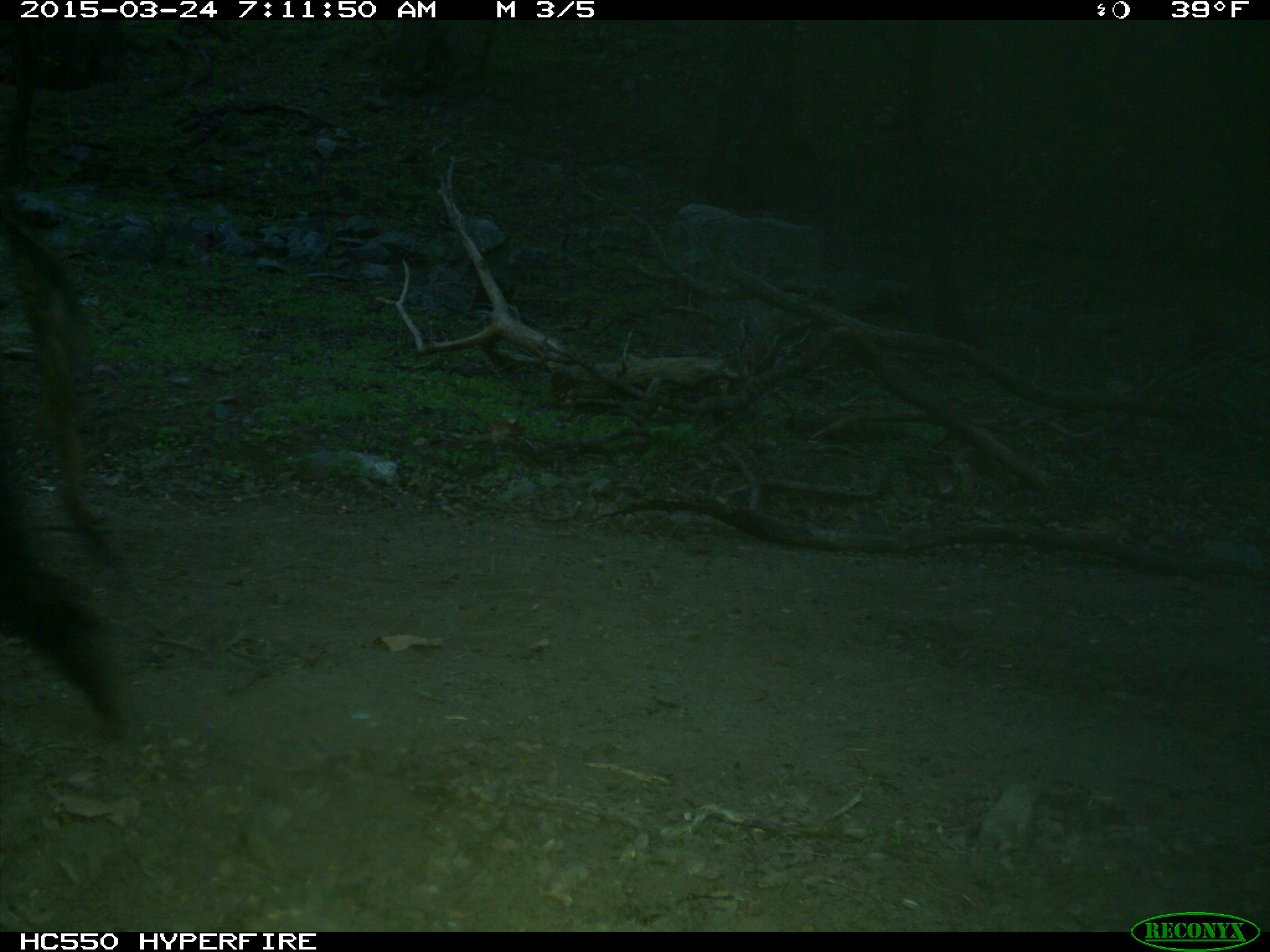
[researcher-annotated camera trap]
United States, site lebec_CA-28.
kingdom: Animalia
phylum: Chordata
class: Mammalia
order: Artiodactyla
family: Bovidae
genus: Bos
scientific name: Bos taurus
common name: domestic cow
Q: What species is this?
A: Bos taurus (domestic cow).